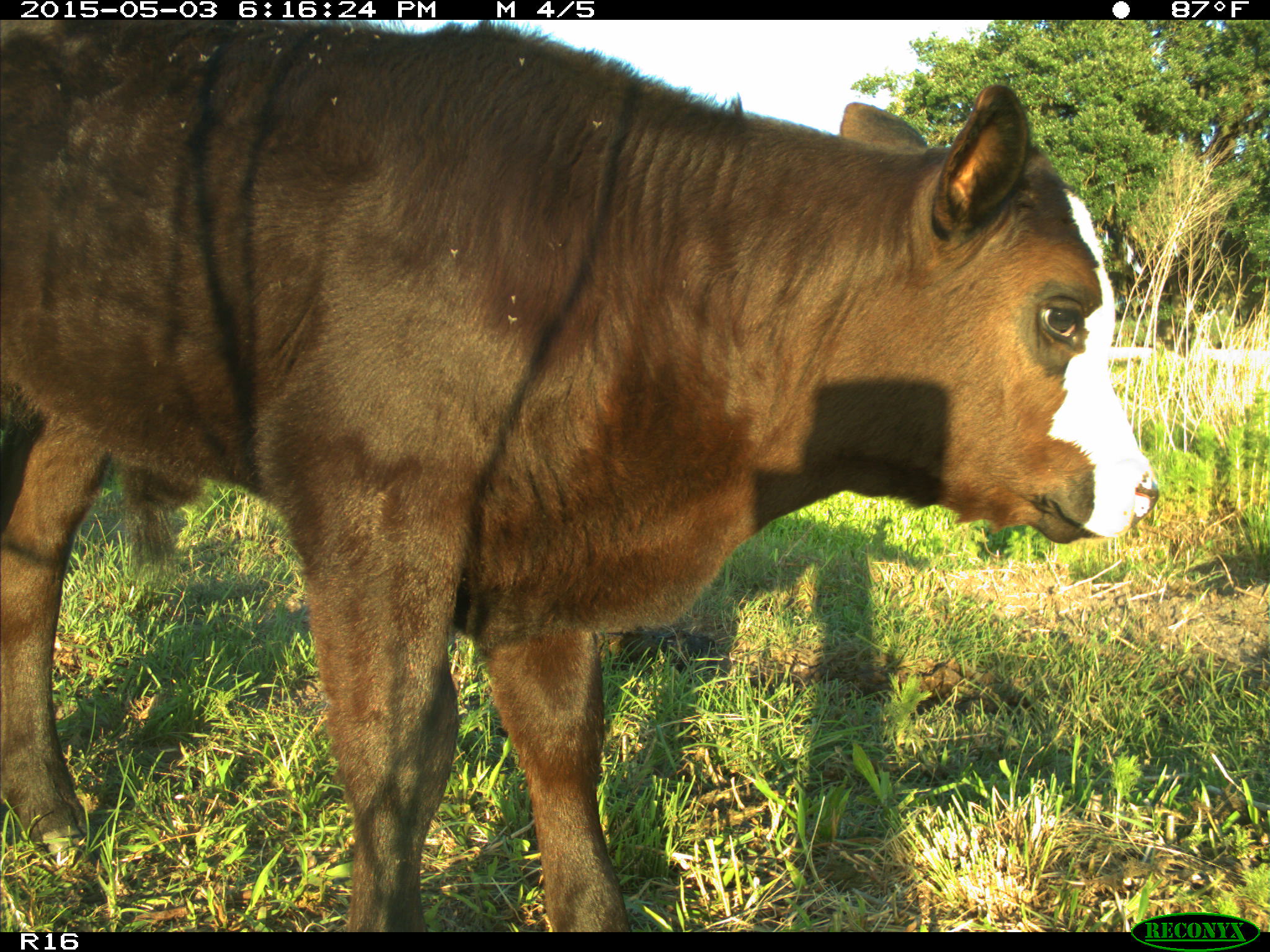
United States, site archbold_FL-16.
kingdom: Animalia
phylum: Chordata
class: Mammalia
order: Artiodactyla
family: Bovidae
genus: Bos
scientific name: Bos taurus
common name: domestic cow